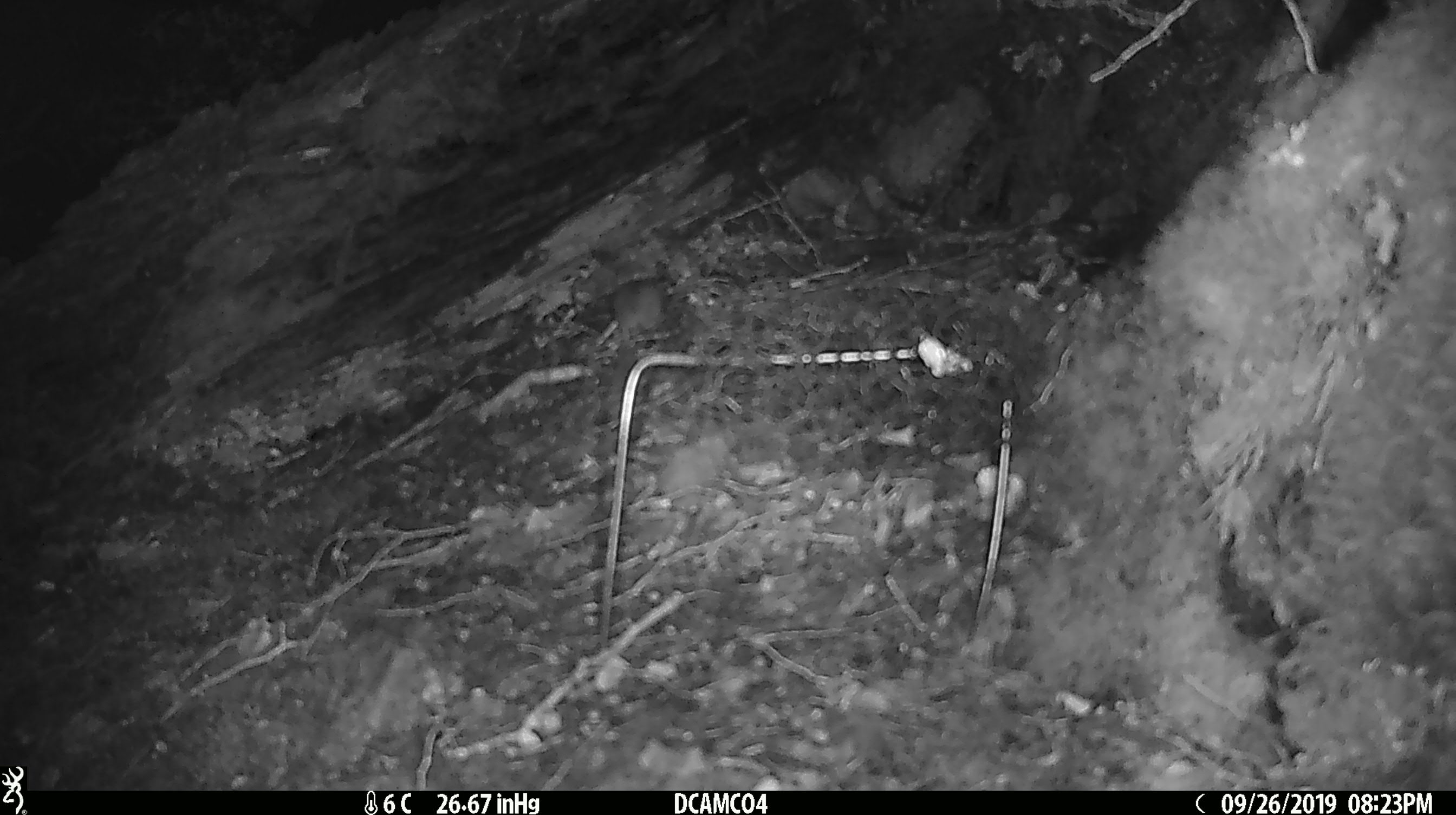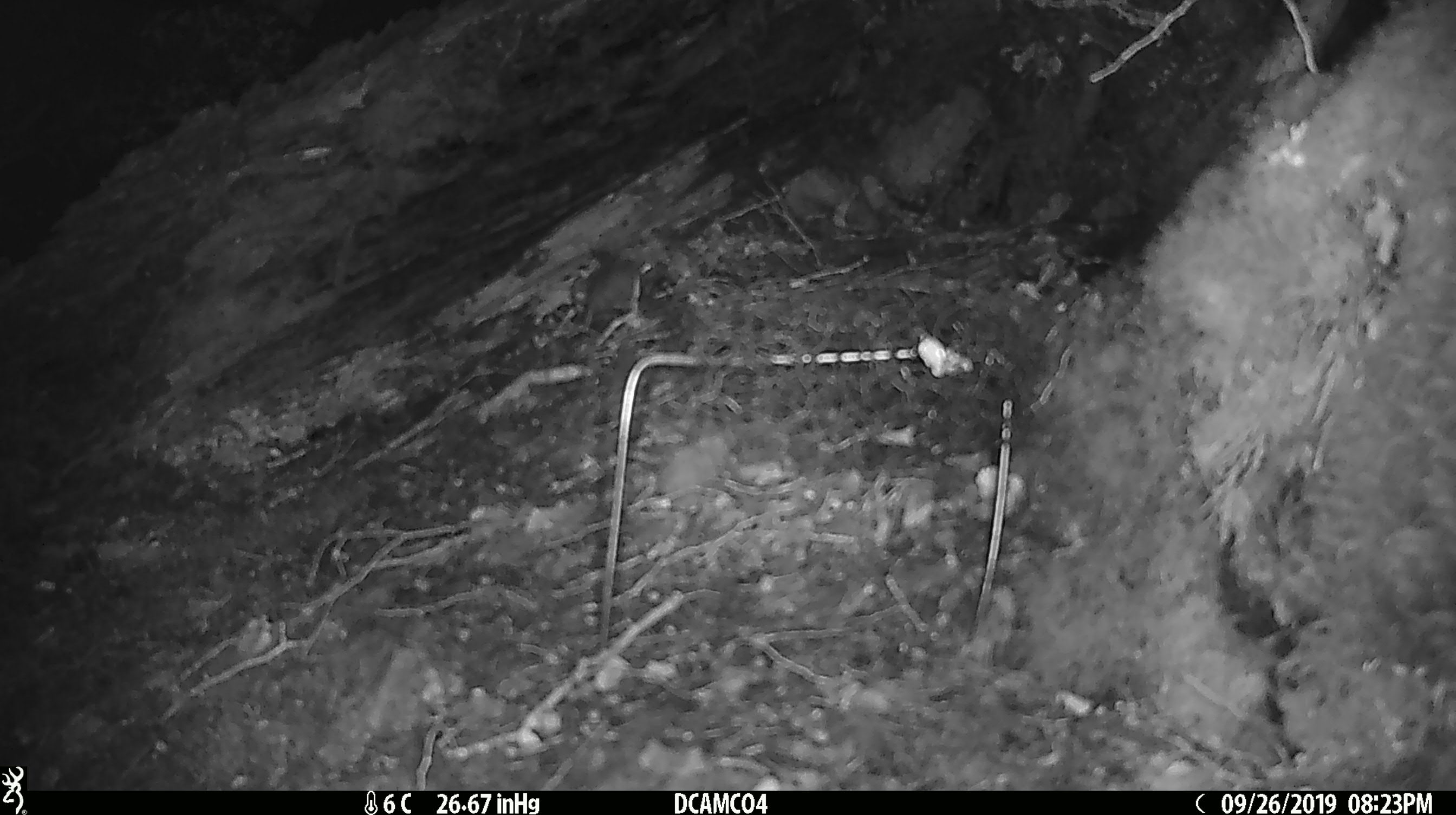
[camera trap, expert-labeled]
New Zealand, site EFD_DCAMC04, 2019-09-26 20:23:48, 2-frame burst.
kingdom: Animalia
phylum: Chordata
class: Mammalia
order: Rodentia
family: Muridae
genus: Mus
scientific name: Mus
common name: mouse